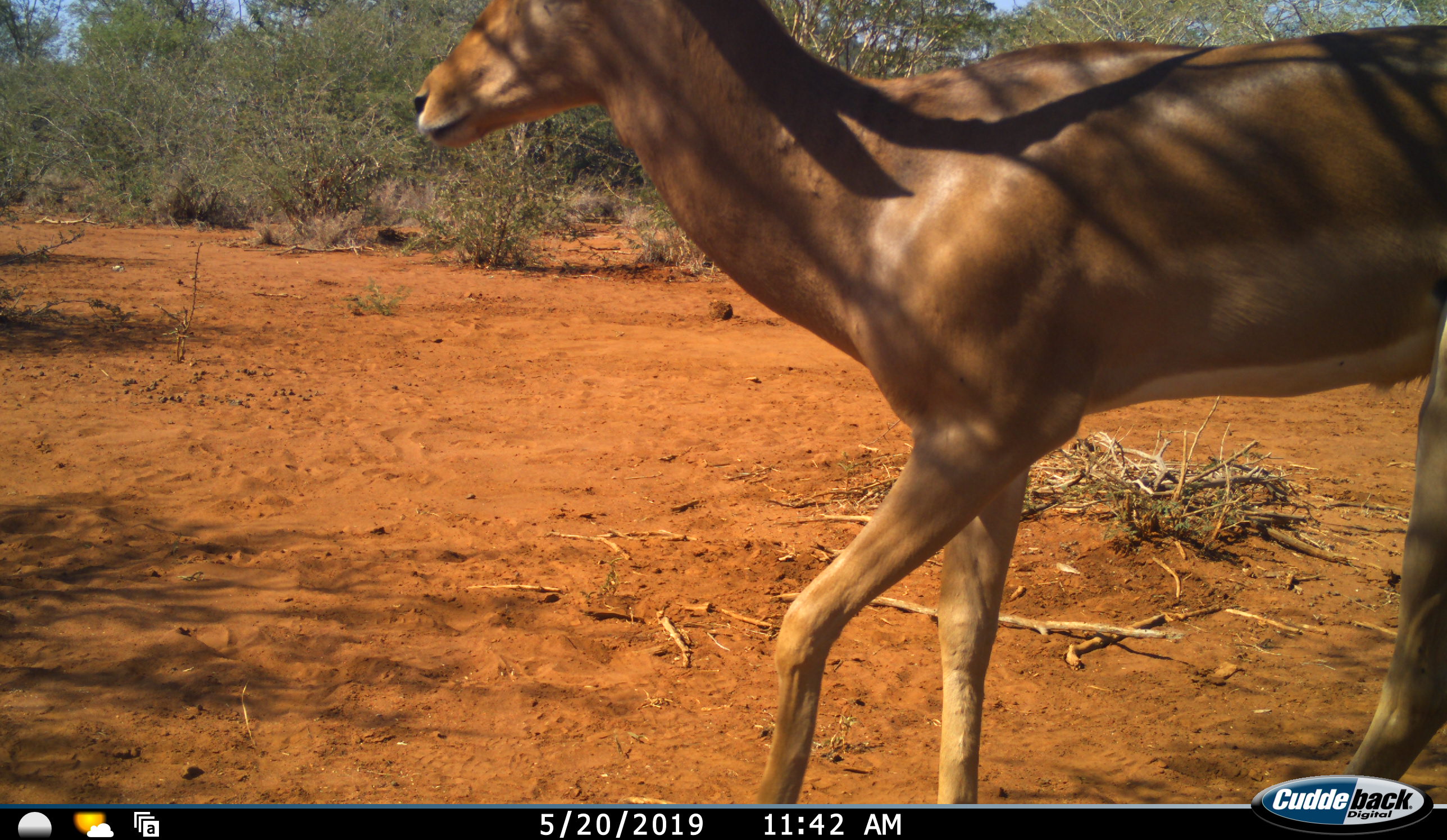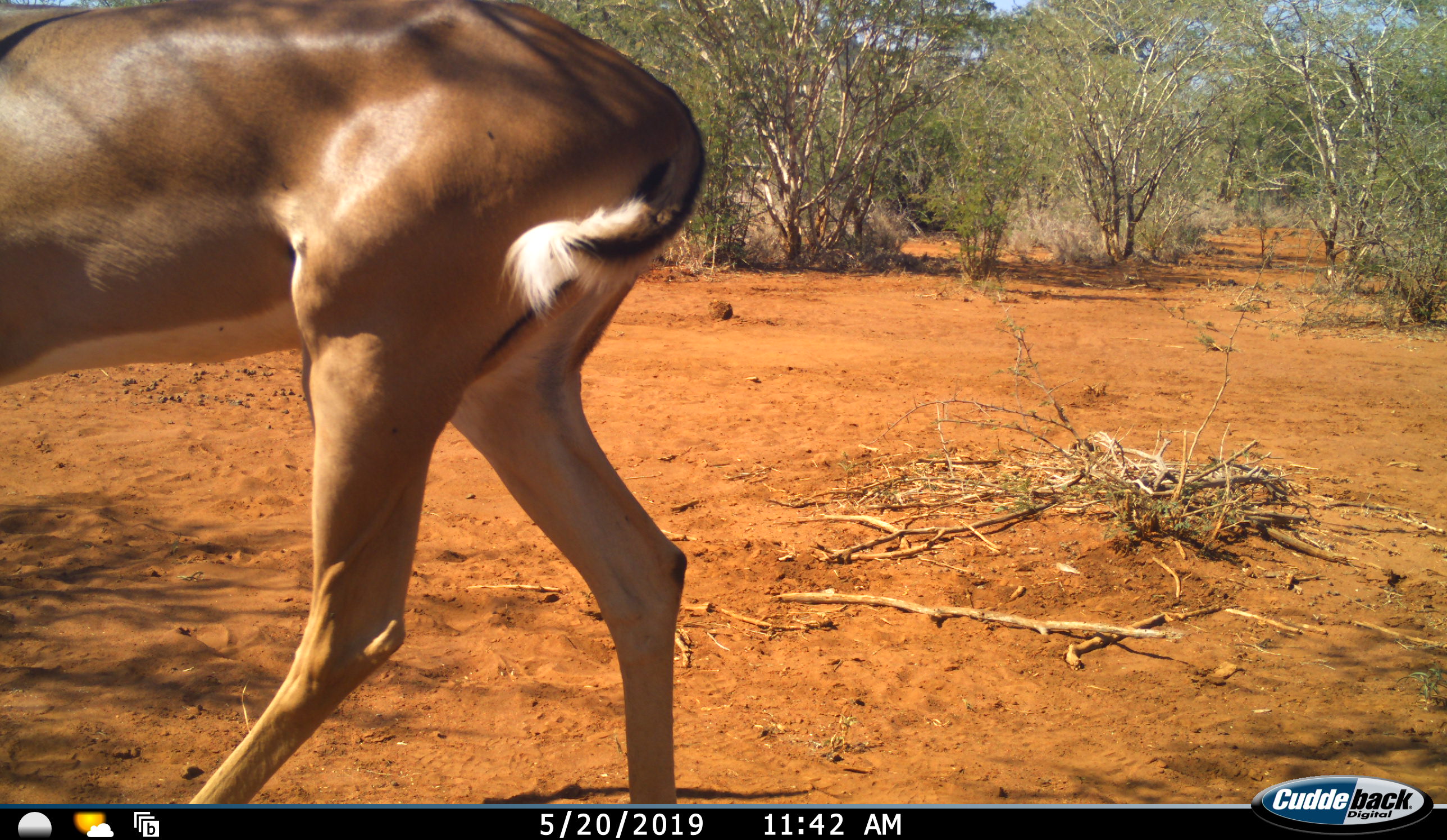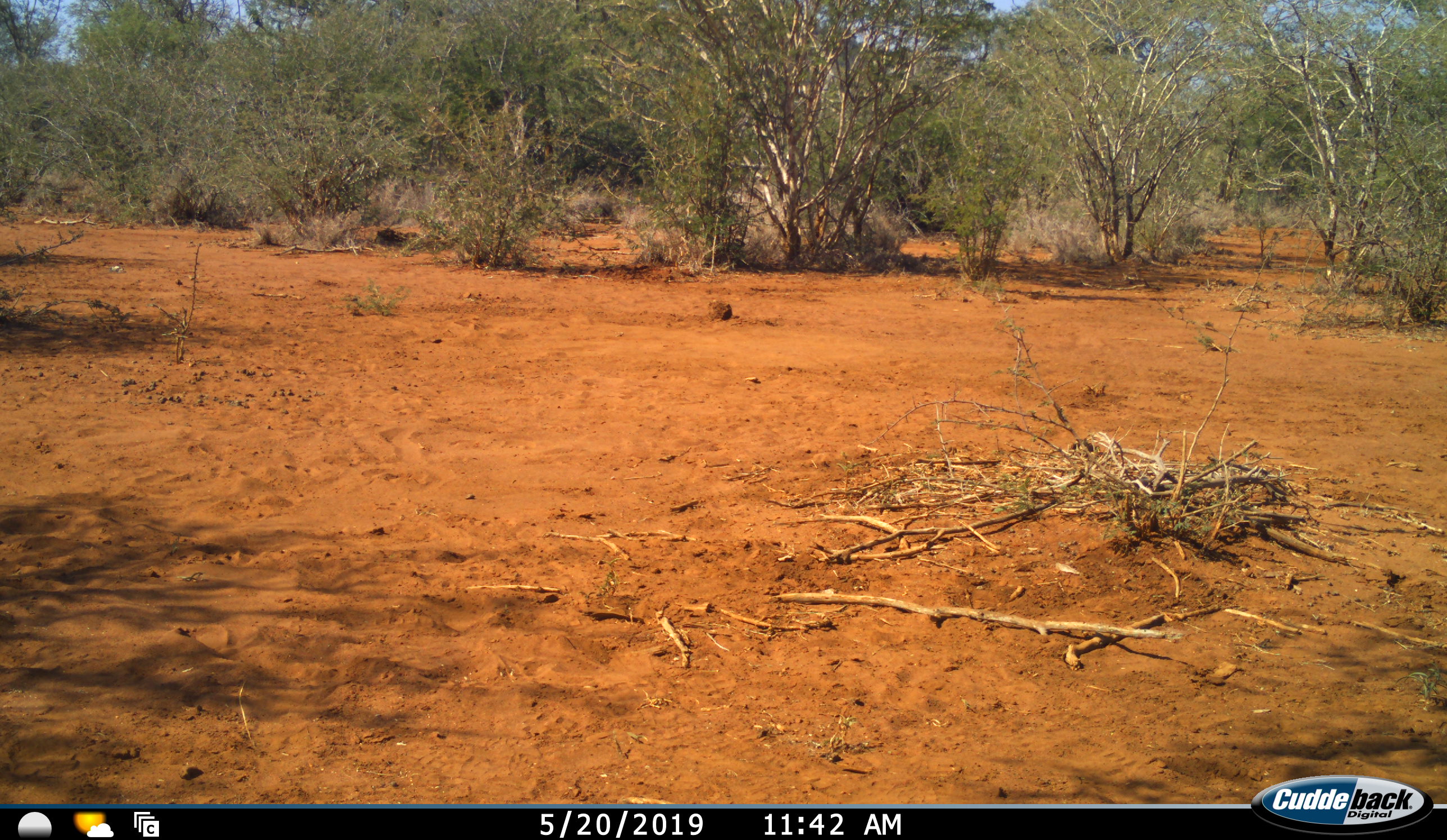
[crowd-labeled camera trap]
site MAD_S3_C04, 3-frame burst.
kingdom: Animalia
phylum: Chordata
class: Mammalia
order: Artiodactyla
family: Bovidae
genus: Aepyceros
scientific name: Aepyceros melampus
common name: impala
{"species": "impala (Aepyceros melampus)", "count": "1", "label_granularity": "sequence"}